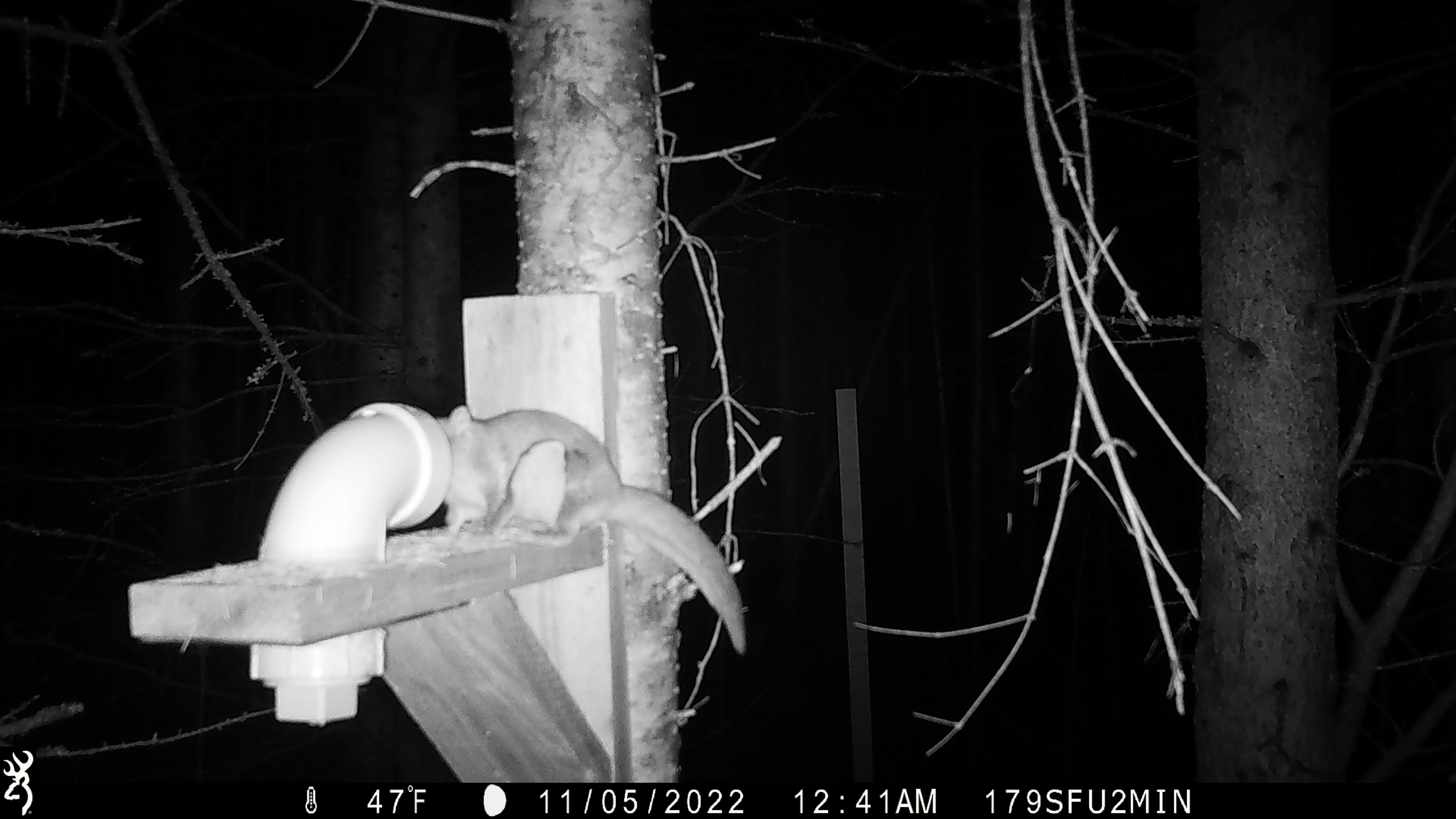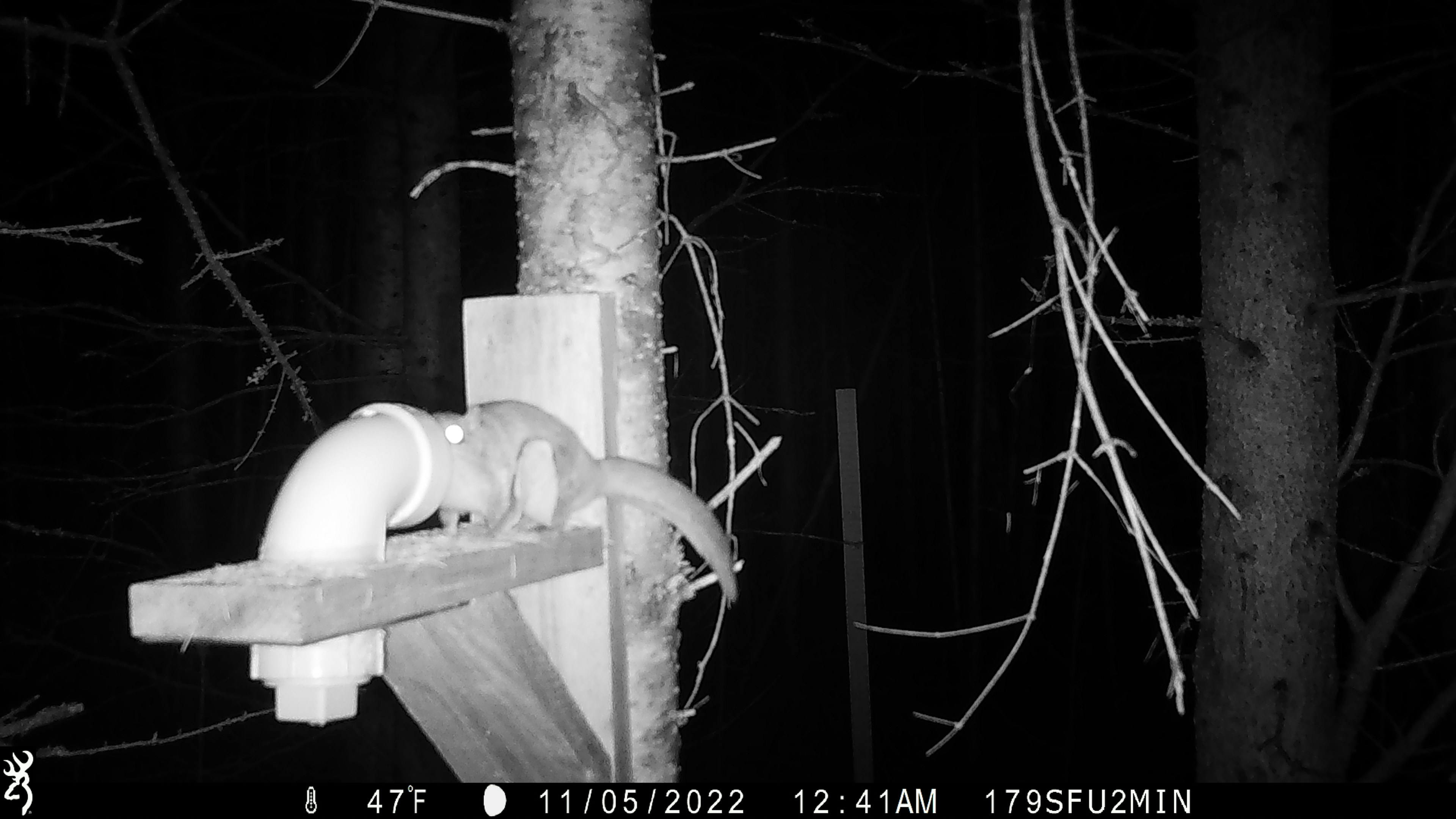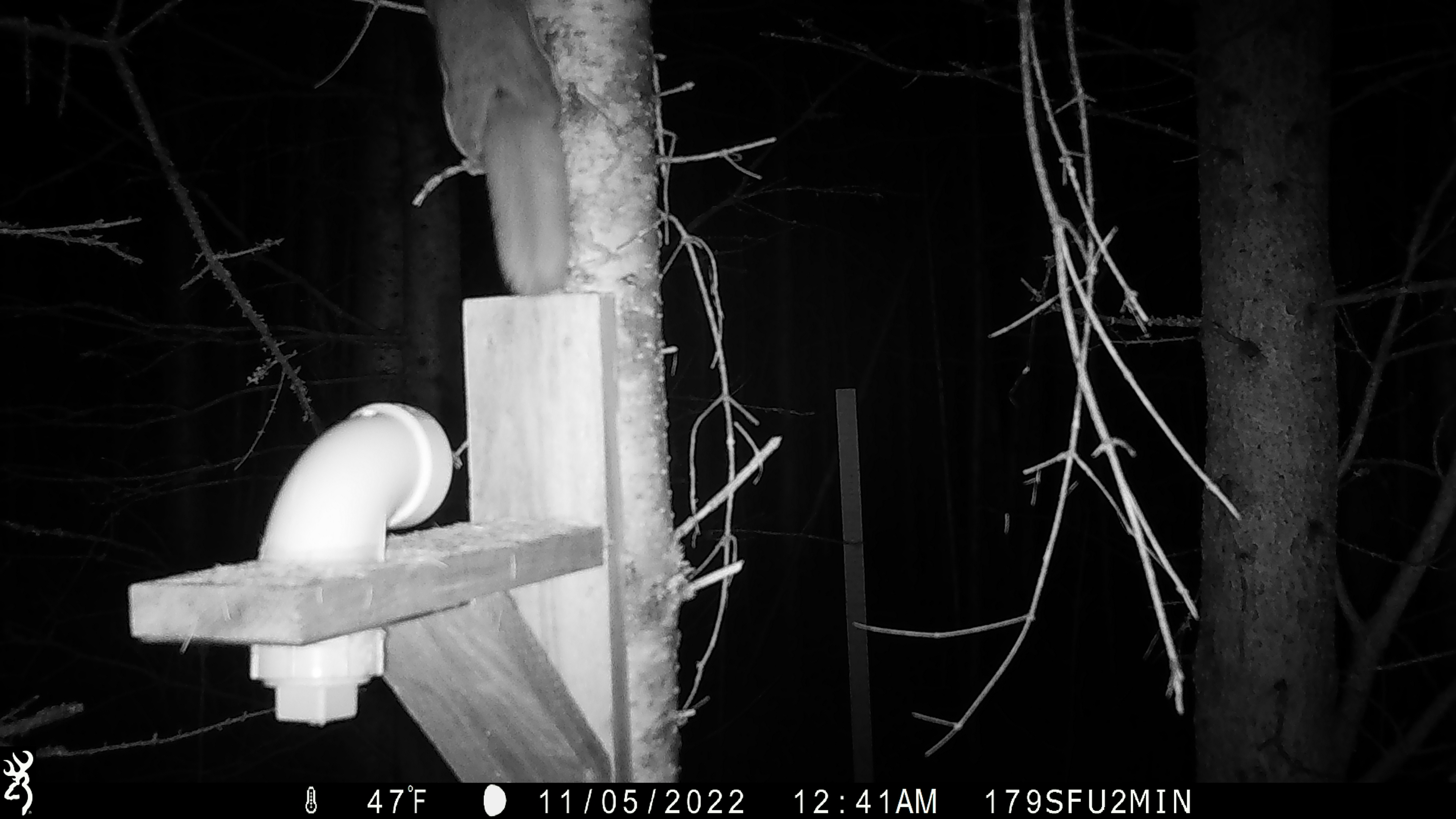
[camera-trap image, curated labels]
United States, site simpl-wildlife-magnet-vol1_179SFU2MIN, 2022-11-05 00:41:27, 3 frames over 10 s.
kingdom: Animalia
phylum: Chordata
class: Mammalia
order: Rodentia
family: Sciuridae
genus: Glaucomys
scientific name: Glaucomys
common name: flying squirrel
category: flying squirrel sp.